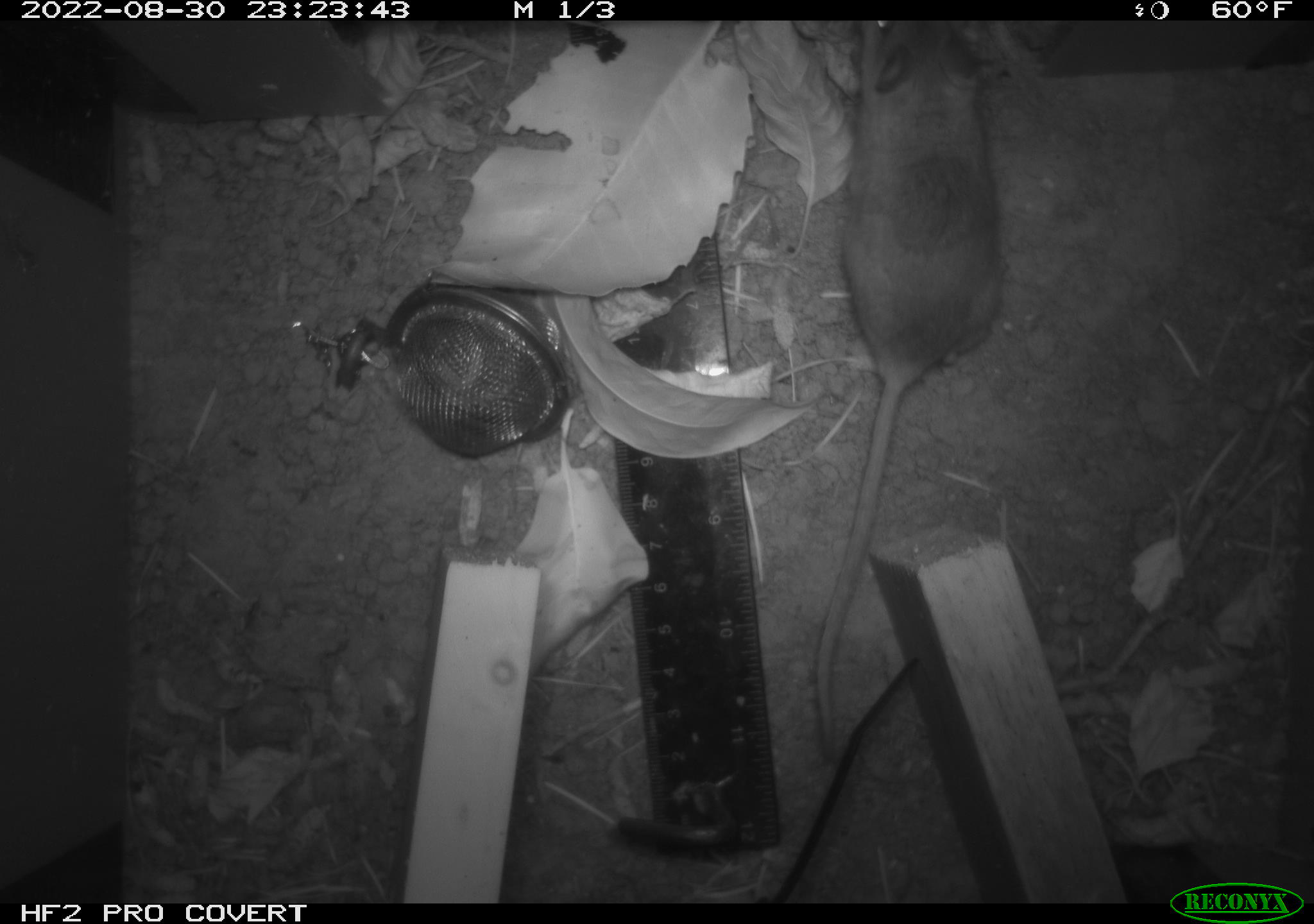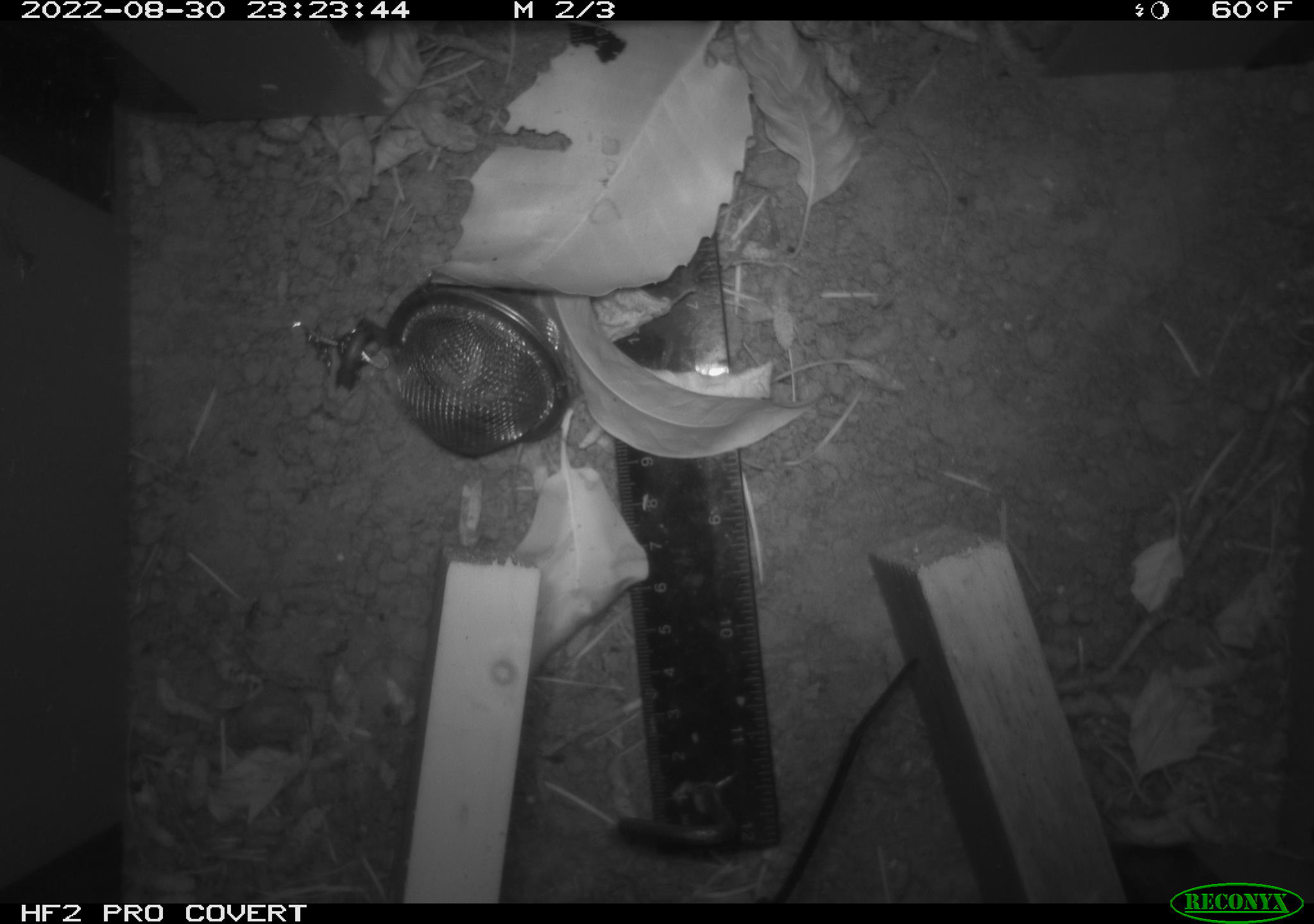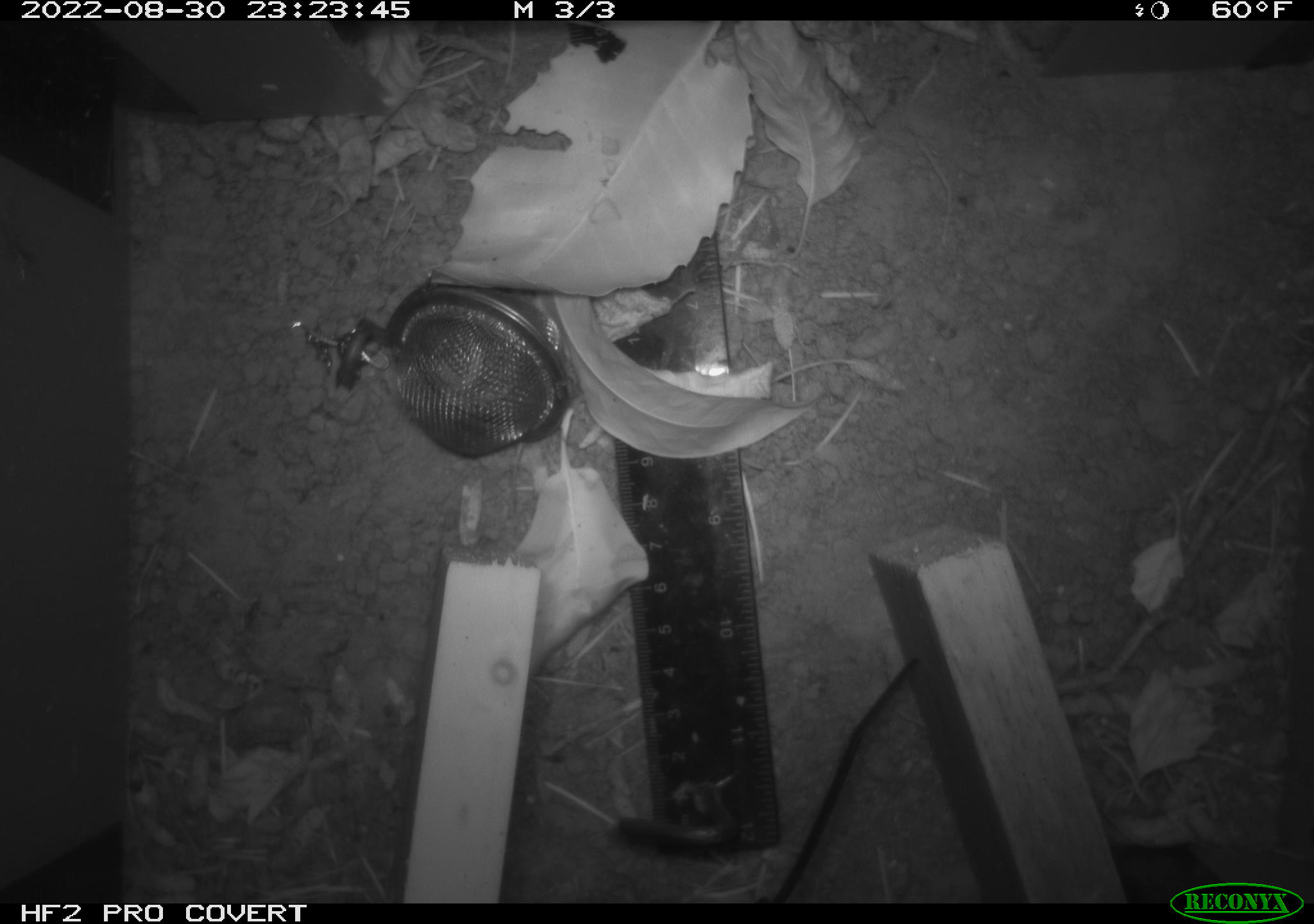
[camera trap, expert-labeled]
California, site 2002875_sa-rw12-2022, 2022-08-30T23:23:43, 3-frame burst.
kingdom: Animalia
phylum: Chordata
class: Mammalia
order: Rodentia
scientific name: Rodentia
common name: rodent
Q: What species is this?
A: Rodent (Rodentia).